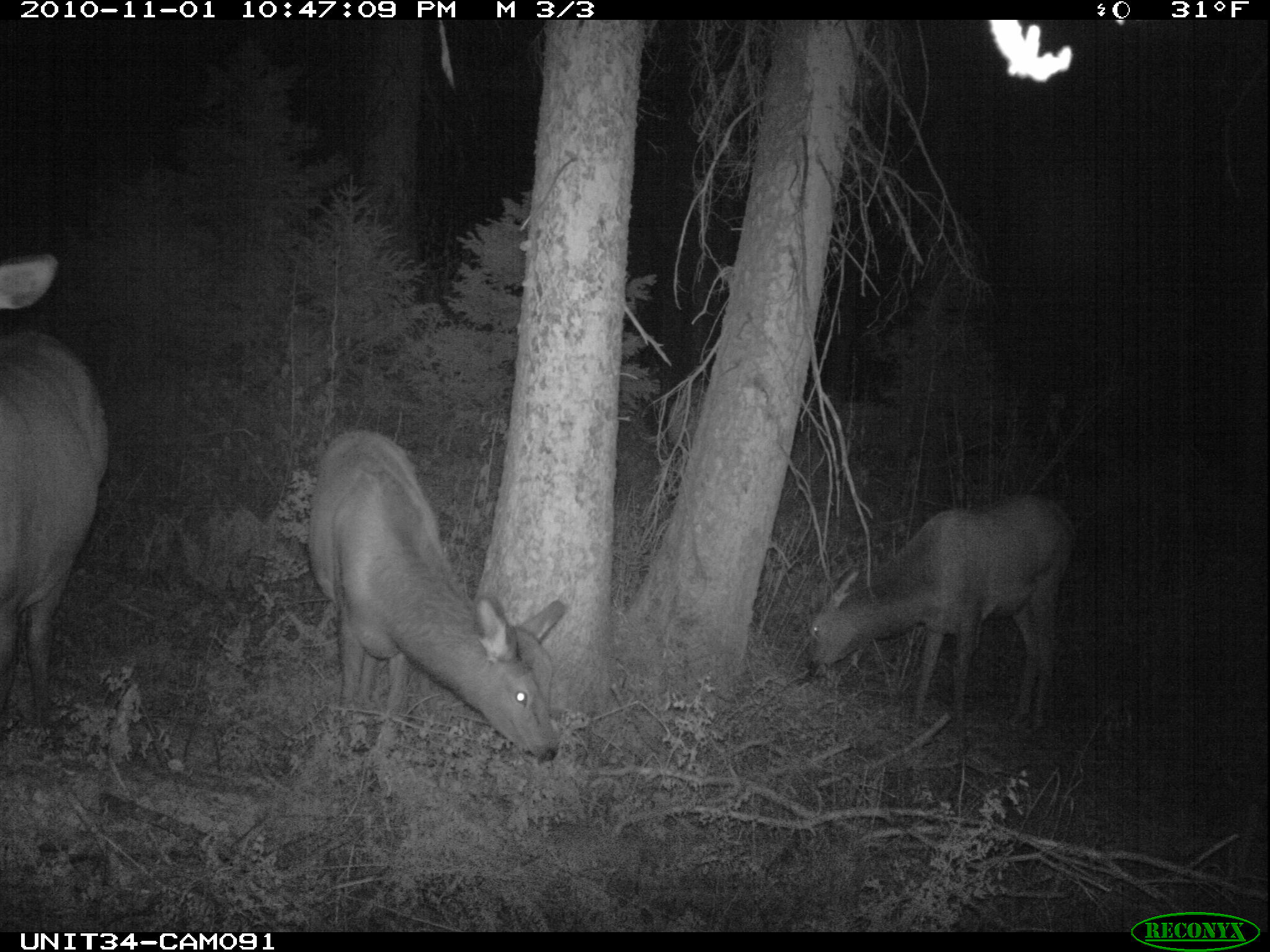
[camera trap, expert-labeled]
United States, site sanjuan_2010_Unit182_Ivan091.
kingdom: Animalia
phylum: Chordata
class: Mammalia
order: Artiodactyla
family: Cervidae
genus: Cervus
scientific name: Cervus elaphus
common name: red deer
Cervus elaphus (red deer).